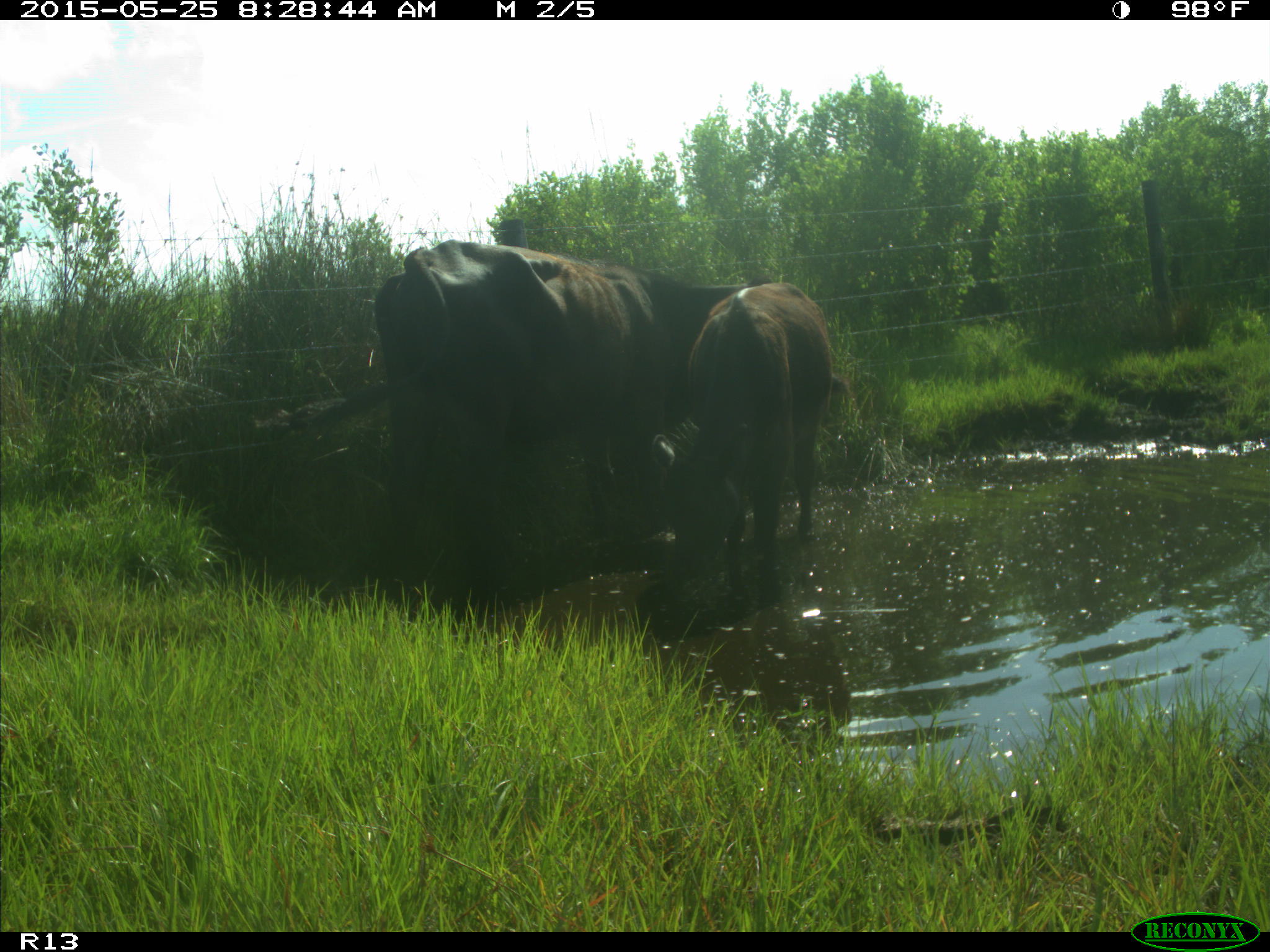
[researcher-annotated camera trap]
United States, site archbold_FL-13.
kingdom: Animalia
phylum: Chordata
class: Mammalia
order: Artiodactyla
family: Bovidae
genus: Bos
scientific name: Bos taurus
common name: domestic cow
Bos taurus (domestic cow).